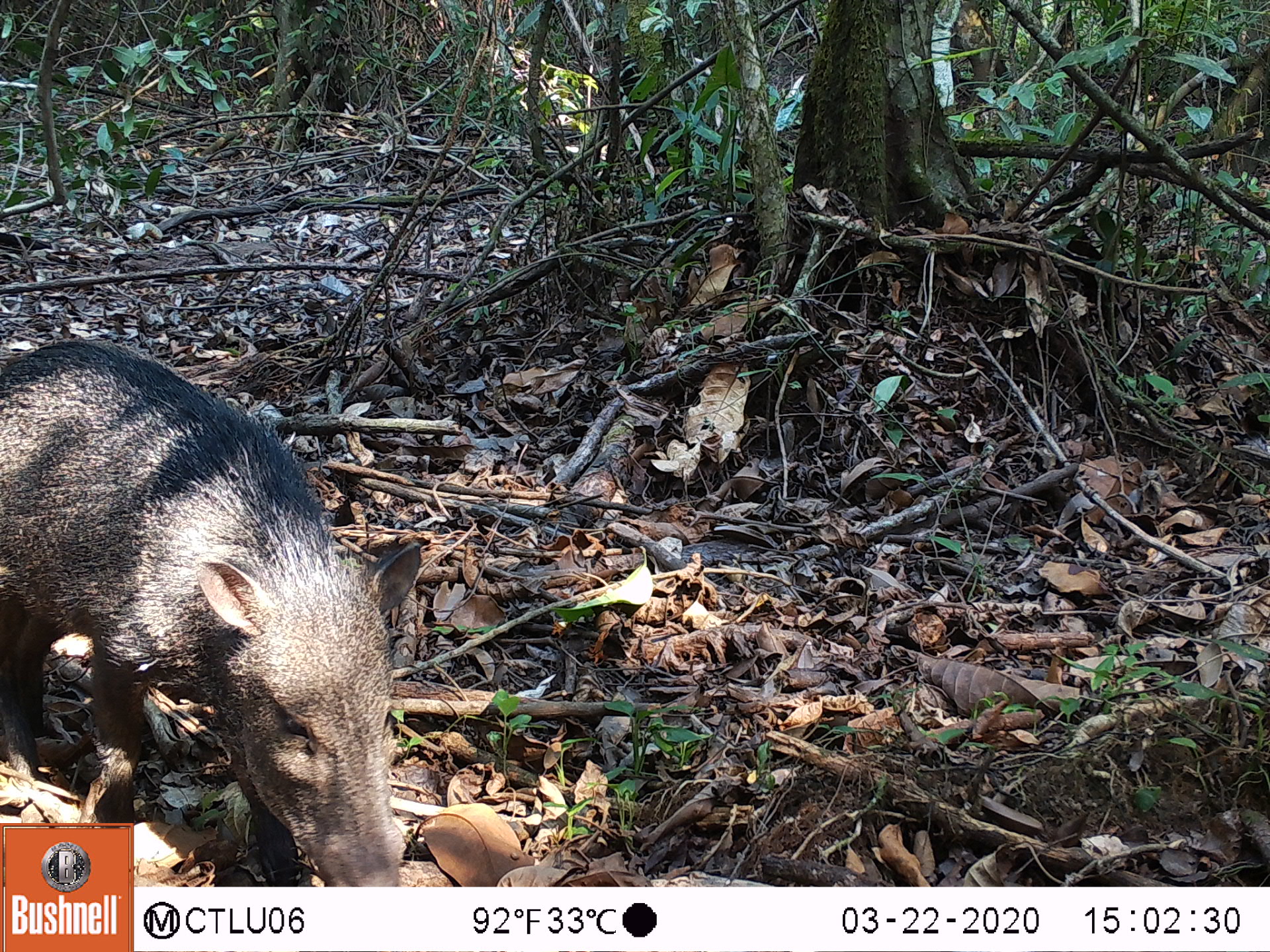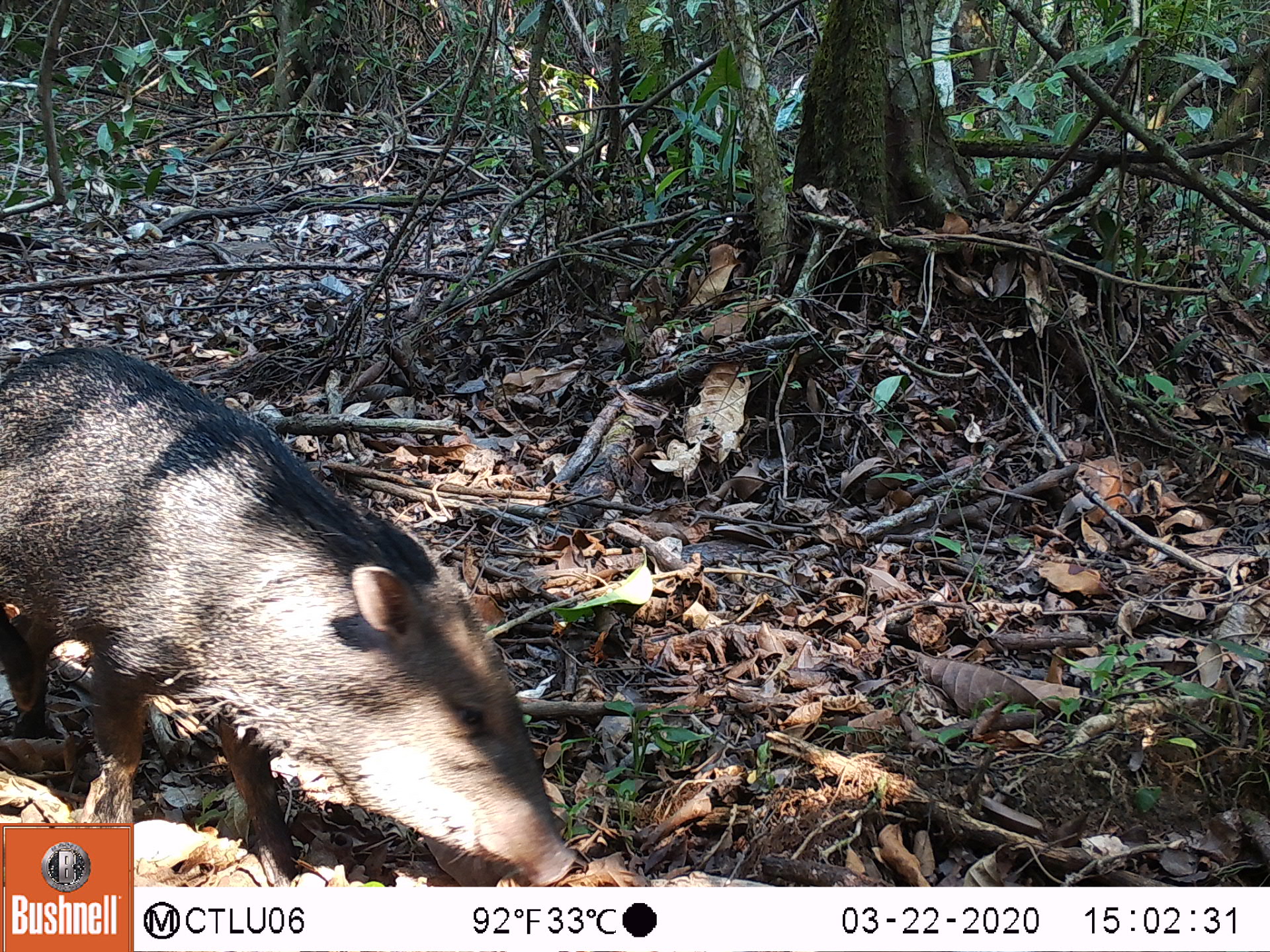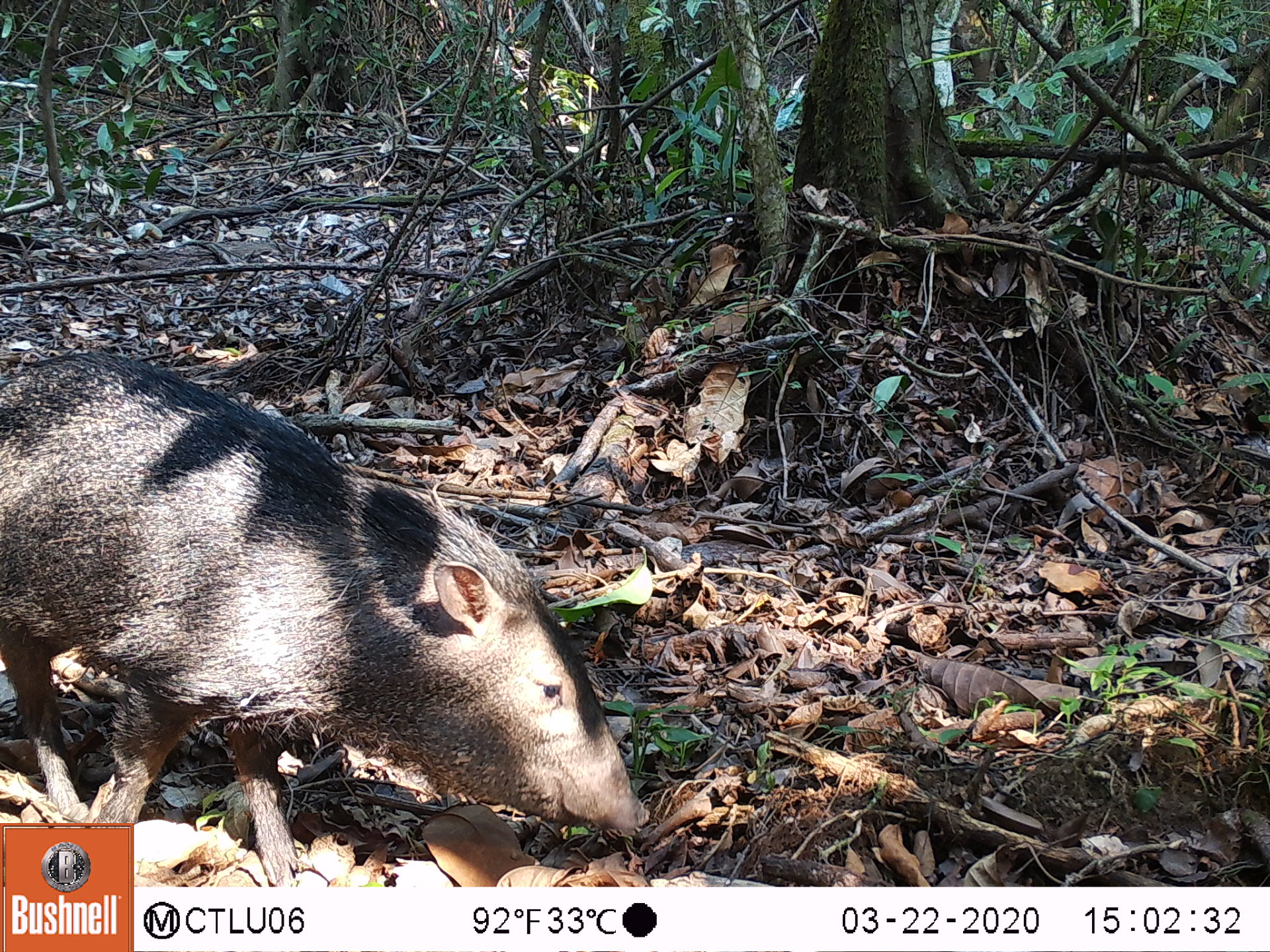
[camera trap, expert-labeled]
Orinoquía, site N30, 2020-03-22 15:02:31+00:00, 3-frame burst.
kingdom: Animalia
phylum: Chordata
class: Mammalia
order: Artiodactyla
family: Tayassuidae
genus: Pecari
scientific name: Pecari tajacu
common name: collared peccary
Collared peccary (Pecari tajacu).